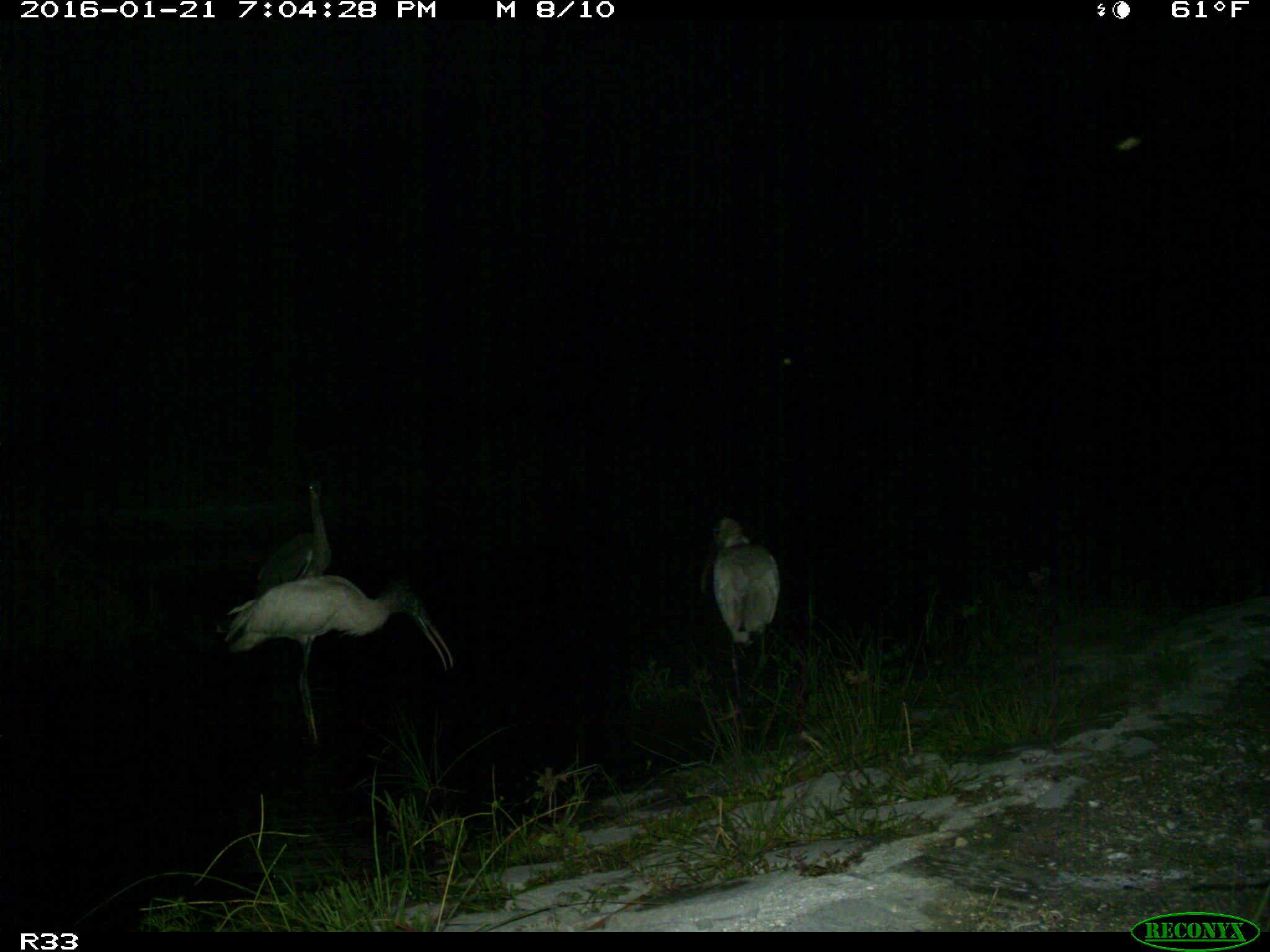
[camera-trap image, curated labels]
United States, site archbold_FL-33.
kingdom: Animalia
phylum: Chordata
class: Aves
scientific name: Aves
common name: birds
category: unidentified bird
Unidentified bird (birds) (Aves).